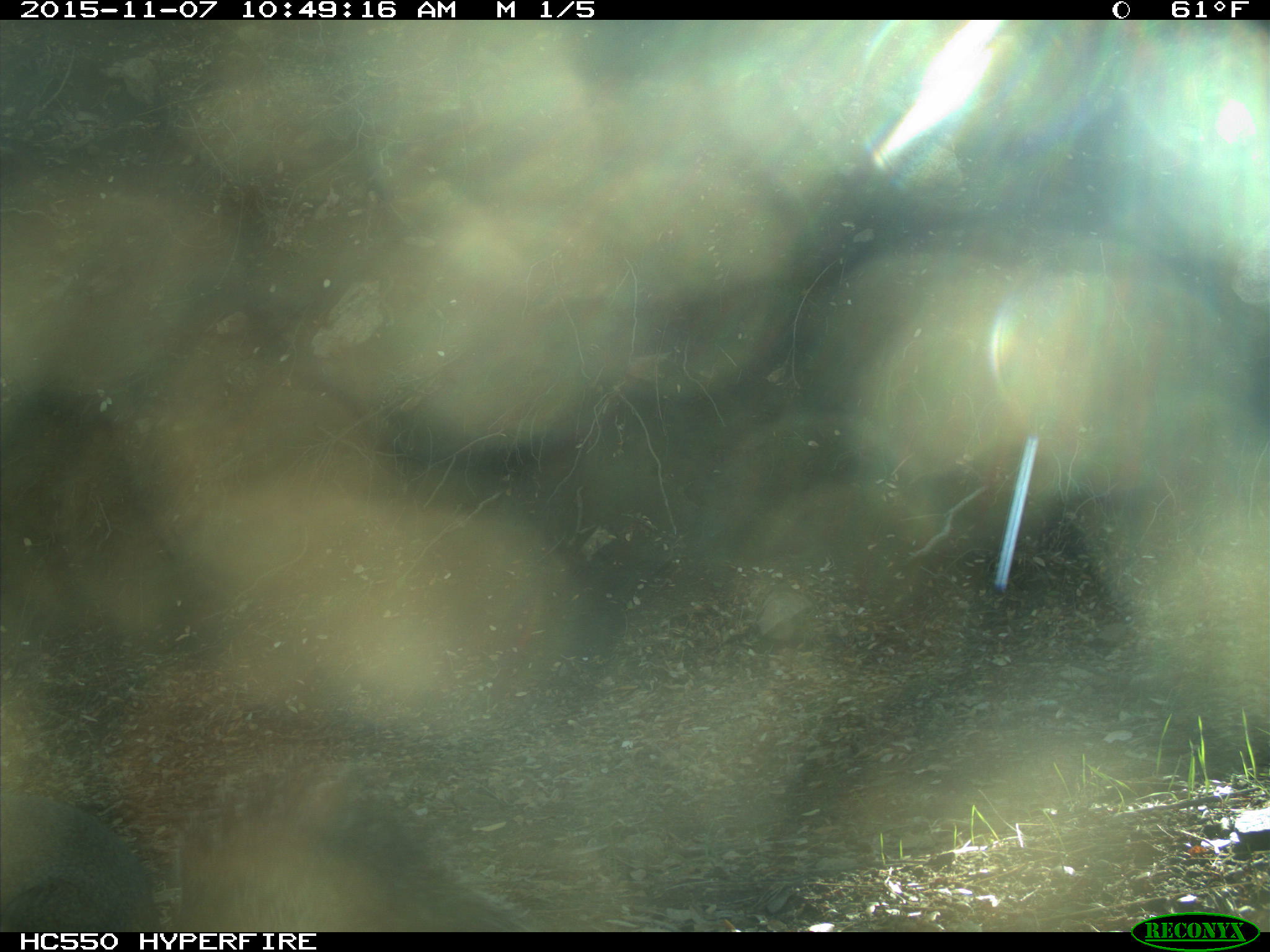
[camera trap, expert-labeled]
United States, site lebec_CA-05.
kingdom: Animalia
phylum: Chordata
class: Mammalia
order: Rodentia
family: Sciuridae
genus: Sciurus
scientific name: Sciurus carolinensis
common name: eastern gray squirrel